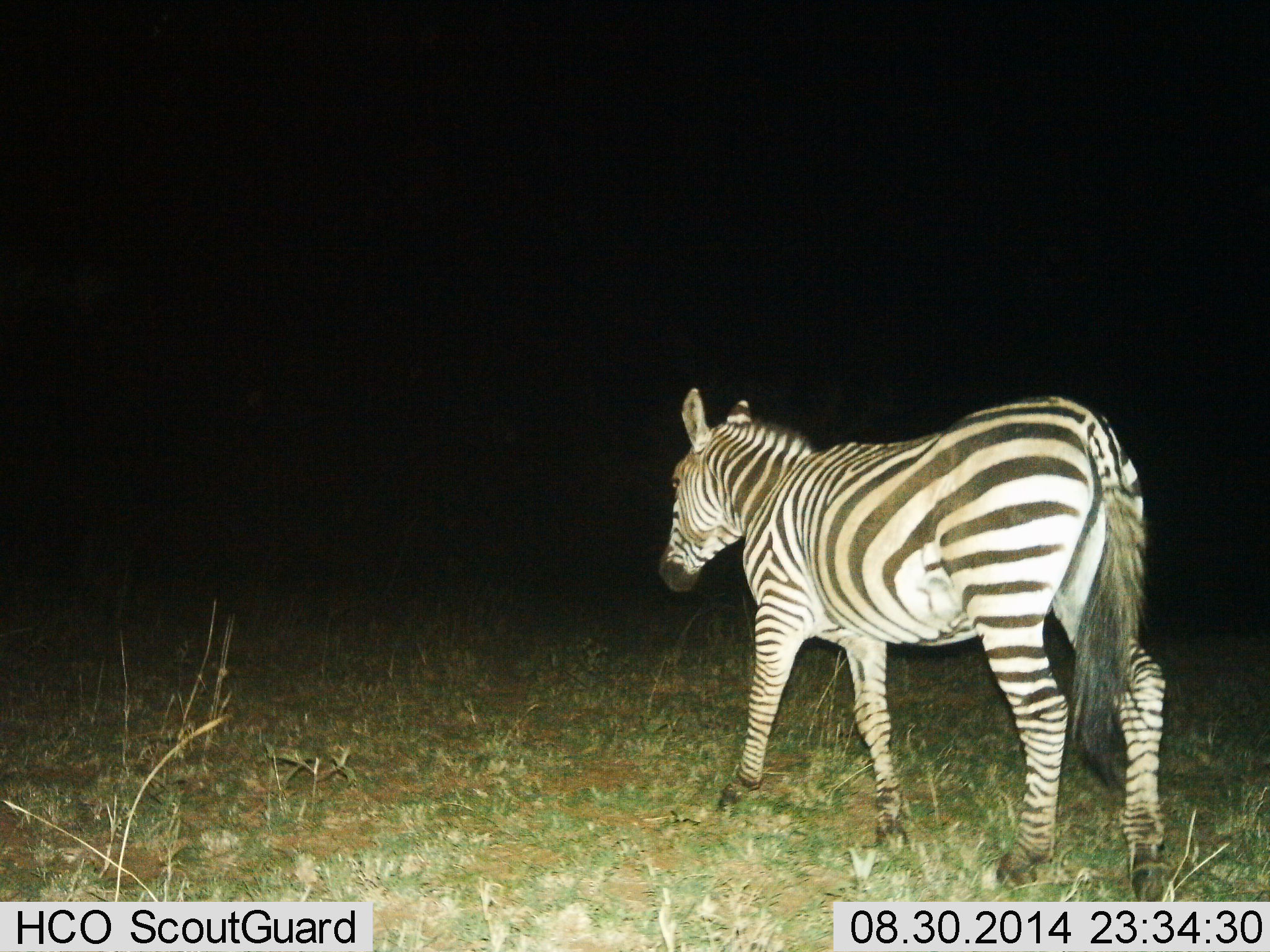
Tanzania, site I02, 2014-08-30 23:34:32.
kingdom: Animalia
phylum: Chordata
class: Mammalia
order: Perissodactyla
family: Equidae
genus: Equus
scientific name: Equus quagga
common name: plains zebra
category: zebra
Zebra (plains zebra) (Equus quagga), count 1. Behavior (volunteer vote fractions): standing 30%, resting 0%, moving 70%, interacting 0%. Young present (vote fraction): 0%. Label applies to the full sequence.